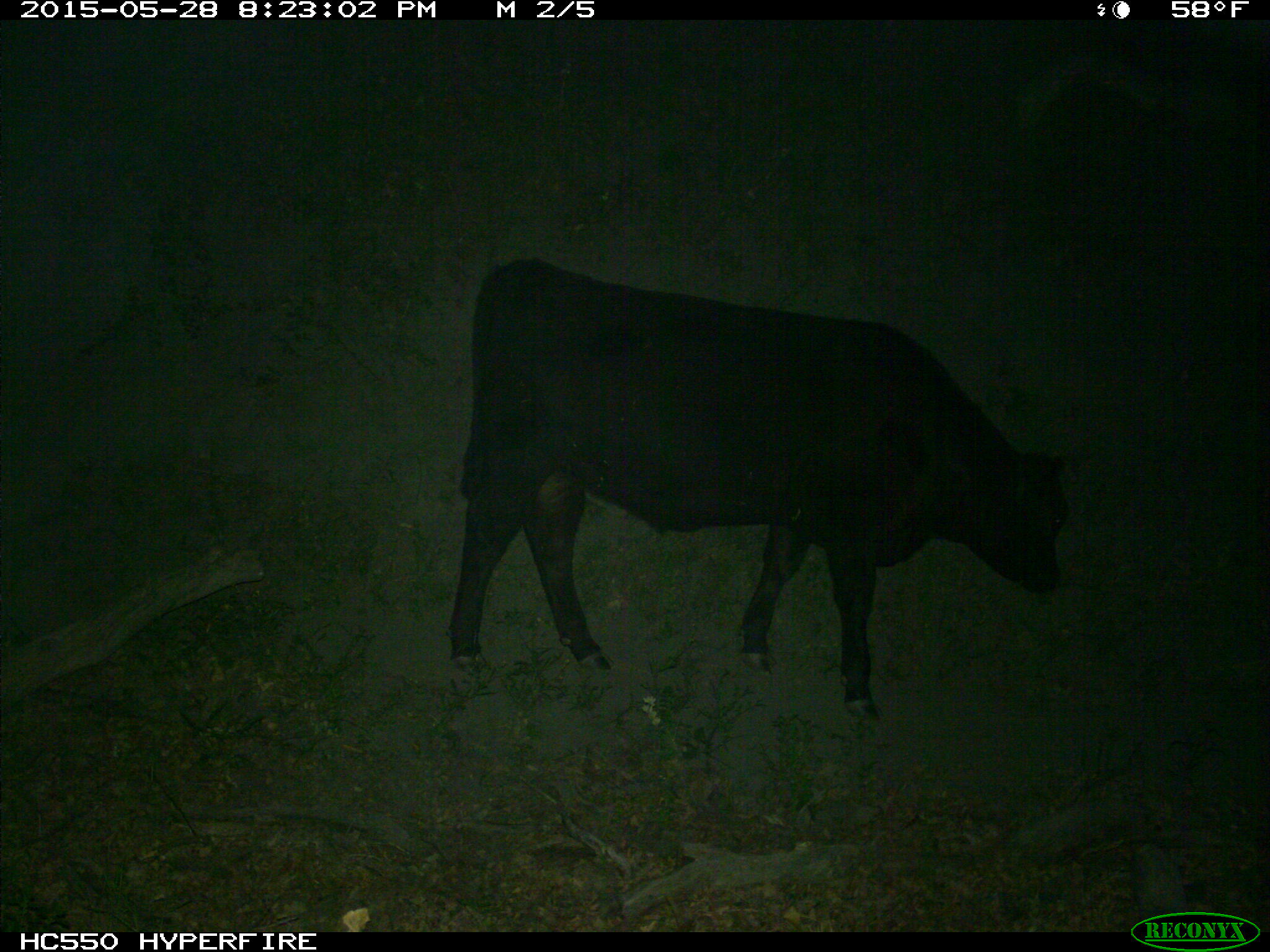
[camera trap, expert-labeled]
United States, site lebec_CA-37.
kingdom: Animalia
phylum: Chordata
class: Mammalia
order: Artiodactyla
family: Bovidae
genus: Bos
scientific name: Bos taurus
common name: domestic cow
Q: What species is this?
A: Bos taurus (domestic cow).